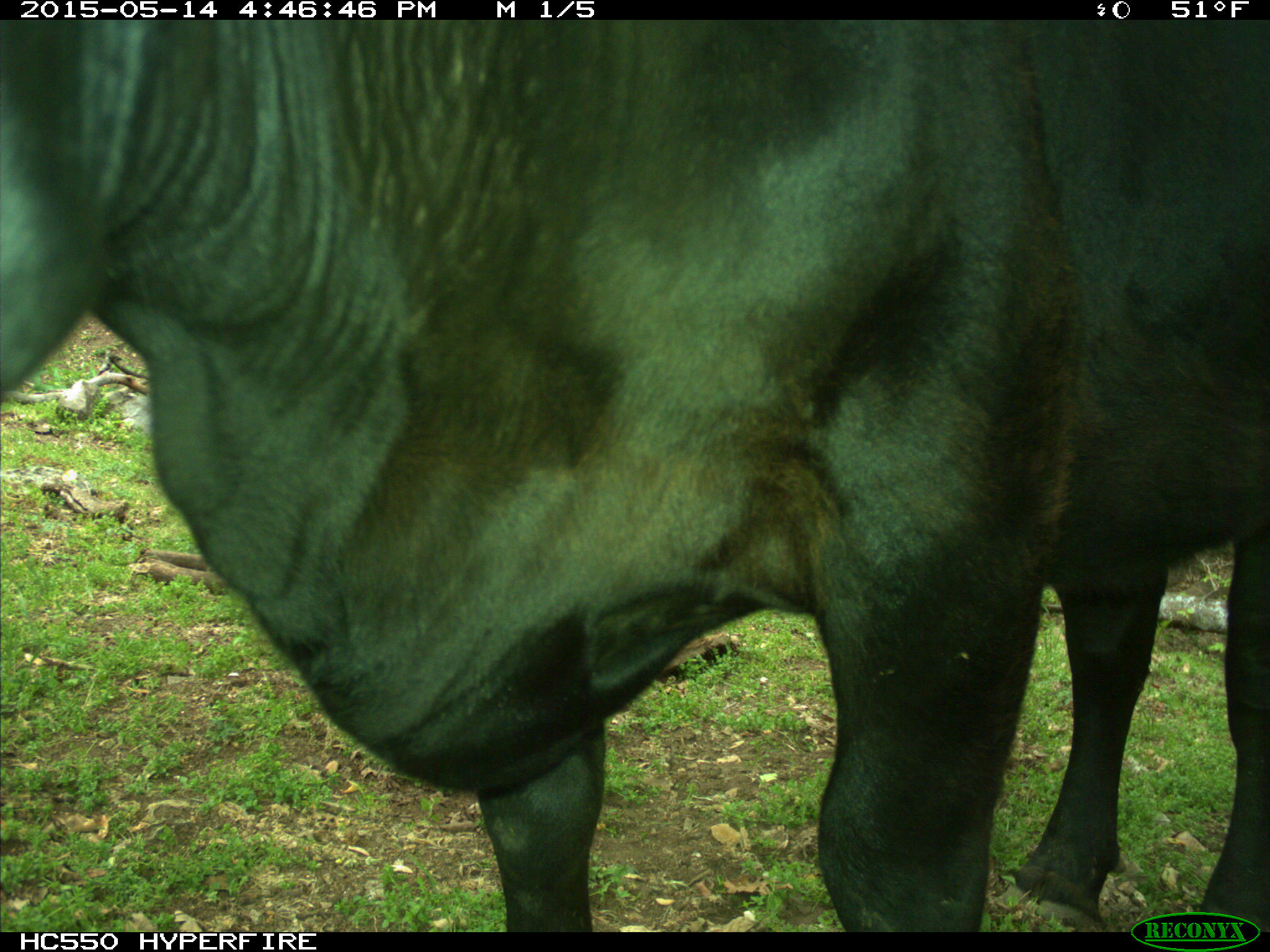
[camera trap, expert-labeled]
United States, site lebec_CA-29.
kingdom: Animalia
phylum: Chordata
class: Mammalia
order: Artiodactyla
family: Bovidae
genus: Bos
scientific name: Bos taurus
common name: domestic cow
Bos taurus (domestic cow).